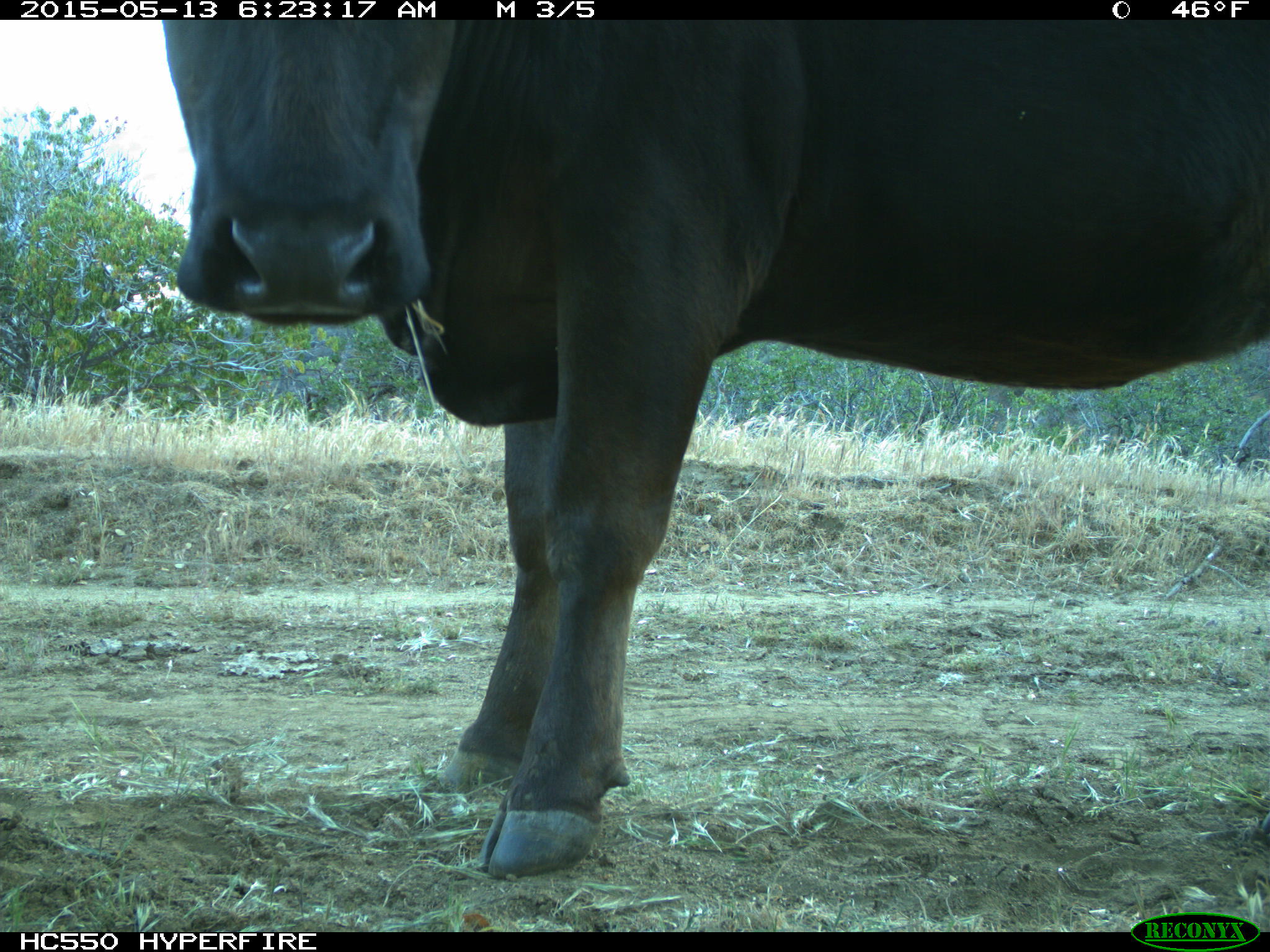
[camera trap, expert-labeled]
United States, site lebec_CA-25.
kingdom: Animalia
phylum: Chordata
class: Mammalia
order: Artiodactyla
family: Bovidae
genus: Bos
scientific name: Bos taurus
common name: domestic cow